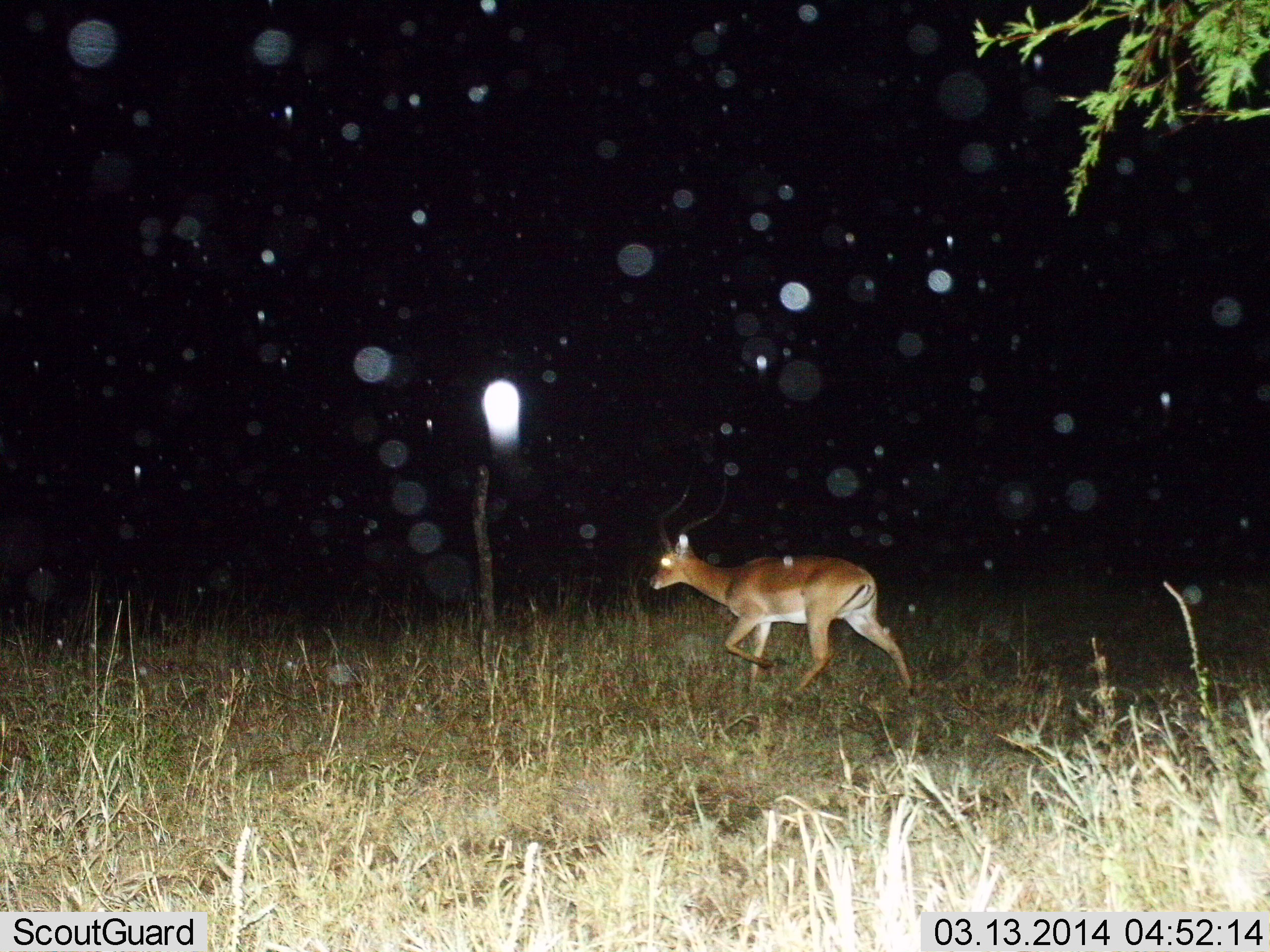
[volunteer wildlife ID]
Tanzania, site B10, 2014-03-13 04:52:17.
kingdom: Animalia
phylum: Chordata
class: Mammalia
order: Artiodactyla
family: Bovidae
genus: Aepyceros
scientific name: Aepyceros melampus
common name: impala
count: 1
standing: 9%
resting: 0%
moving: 91%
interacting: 0%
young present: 0%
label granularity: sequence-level